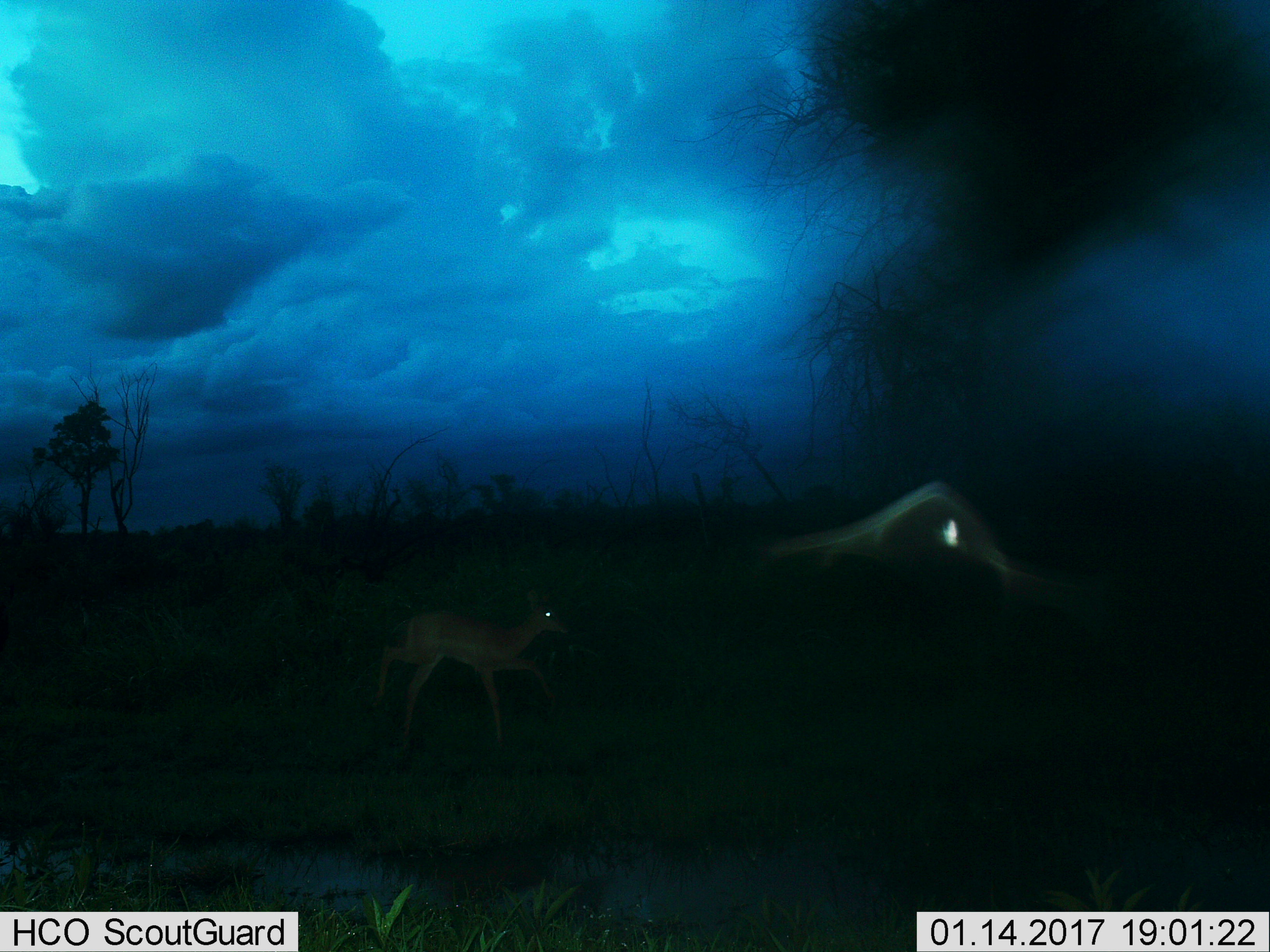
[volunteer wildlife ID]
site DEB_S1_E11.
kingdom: Animalia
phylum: Chordata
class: Mammalia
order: Artiodactyla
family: Bovidae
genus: Aepyceros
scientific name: Aepyceros melampus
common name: impala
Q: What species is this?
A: Impala (Aepyceros melampus).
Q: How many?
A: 1.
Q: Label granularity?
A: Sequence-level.